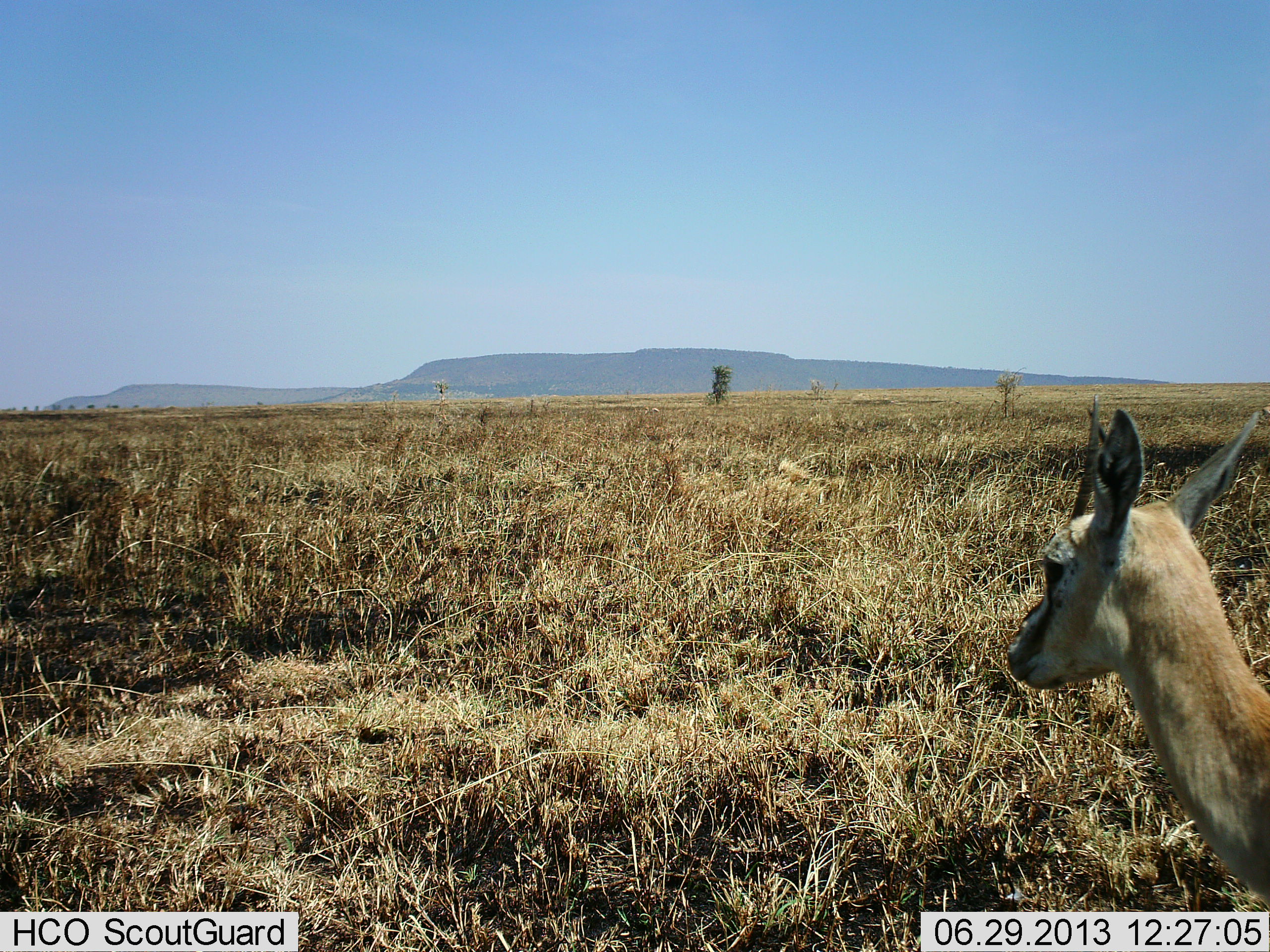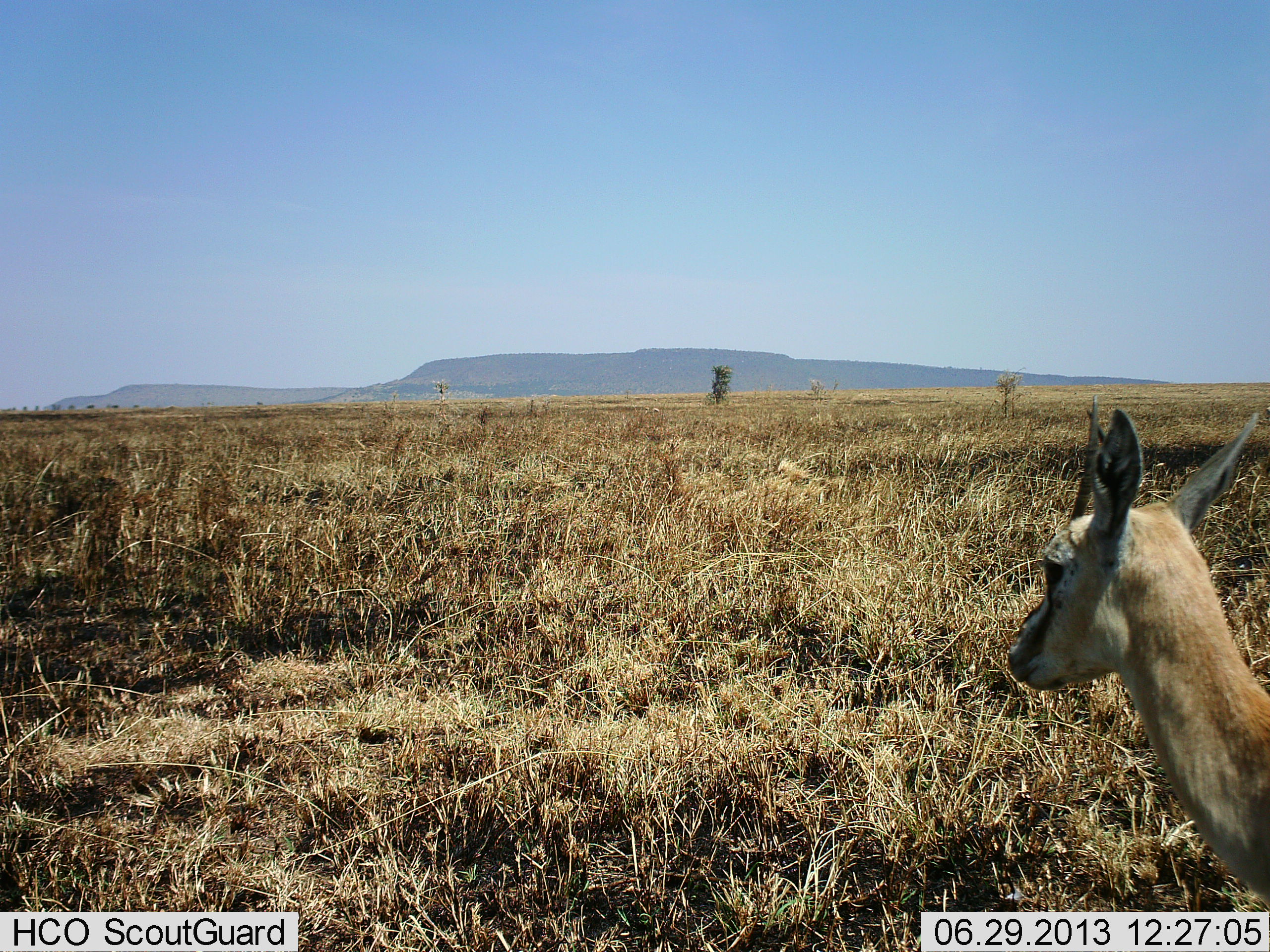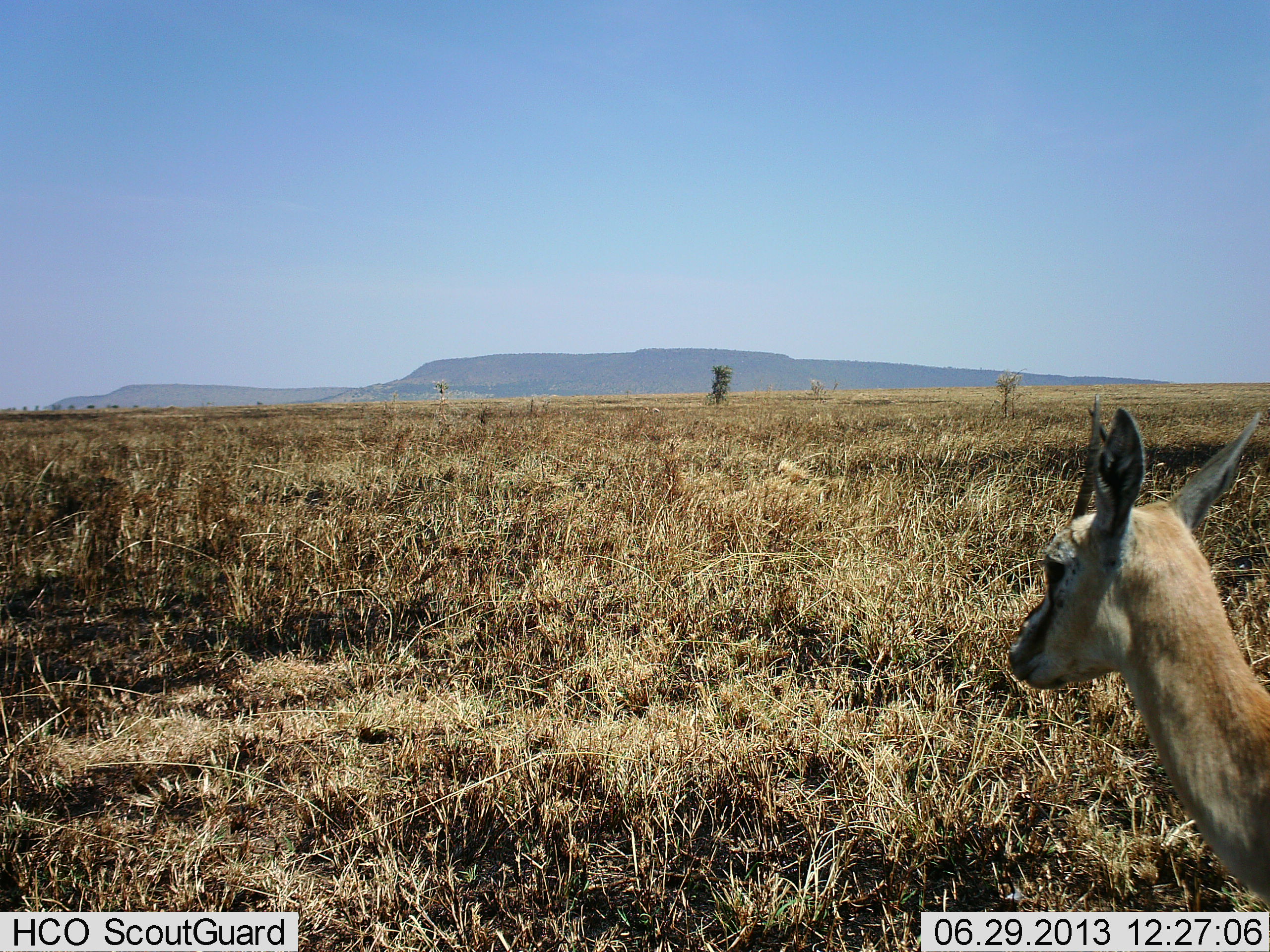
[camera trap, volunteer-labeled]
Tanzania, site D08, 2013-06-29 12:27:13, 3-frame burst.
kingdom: Animalia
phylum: Chordata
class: Mammalia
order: Artiodactyla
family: Bovidae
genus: Eudorcas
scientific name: Eudorcas thomsonii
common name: thomson's gazelle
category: gazellethomsons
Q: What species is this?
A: Gazellethomsons (thomson's gazelle) (Eudorcas thomsonii).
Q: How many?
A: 1.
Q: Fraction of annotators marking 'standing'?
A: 90%.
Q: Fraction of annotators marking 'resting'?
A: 0%.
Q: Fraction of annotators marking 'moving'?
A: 0%.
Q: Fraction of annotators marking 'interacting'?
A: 0%.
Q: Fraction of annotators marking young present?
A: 0%.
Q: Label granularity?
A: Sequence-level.